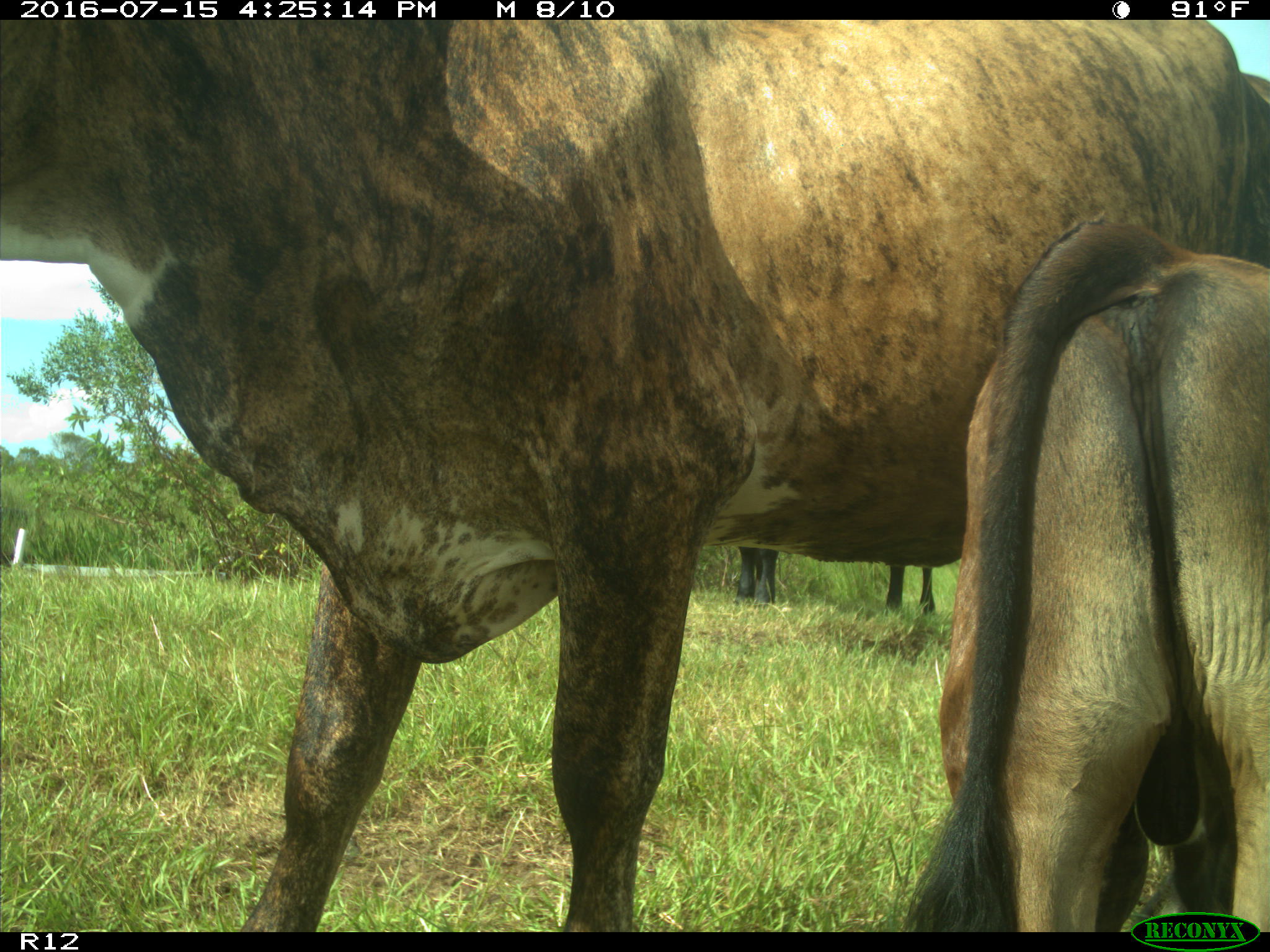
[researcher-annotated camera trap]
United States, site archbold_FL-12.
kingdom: Animalia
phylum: Chordata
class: Mammalia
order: Artiodactyla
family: Bovidae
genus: Bos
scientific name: Bos taurus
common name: domestic cow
Bos taurus (domestic cow).